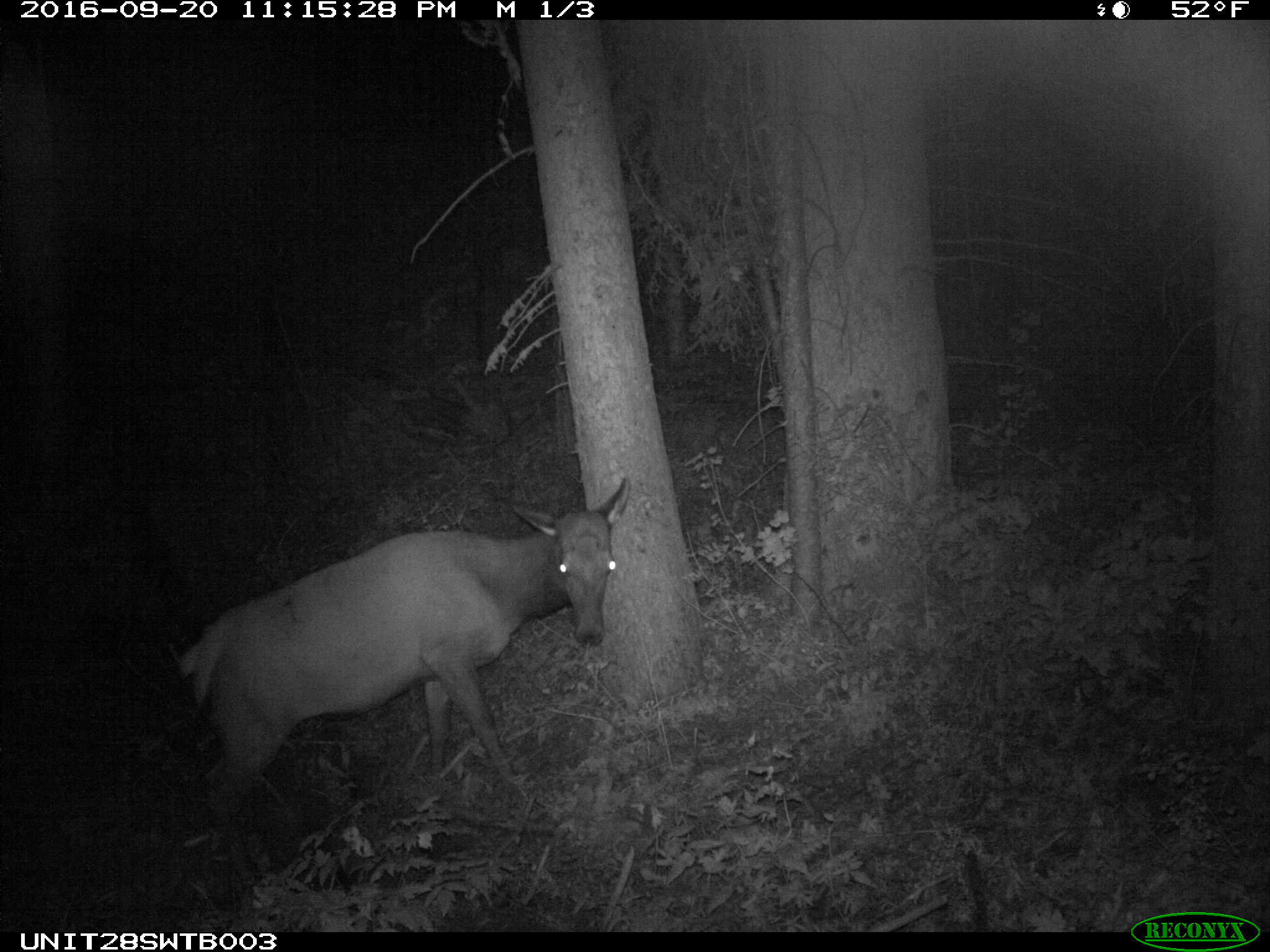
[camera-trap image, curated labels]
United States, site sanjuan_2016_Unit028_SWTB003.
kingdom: Animalia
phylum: Chordata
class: Mammalia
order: Artiodactyla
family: Cervidae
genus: Cervus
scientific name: Cervus elaphus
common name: red deer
Cervus elaphus (red deer).